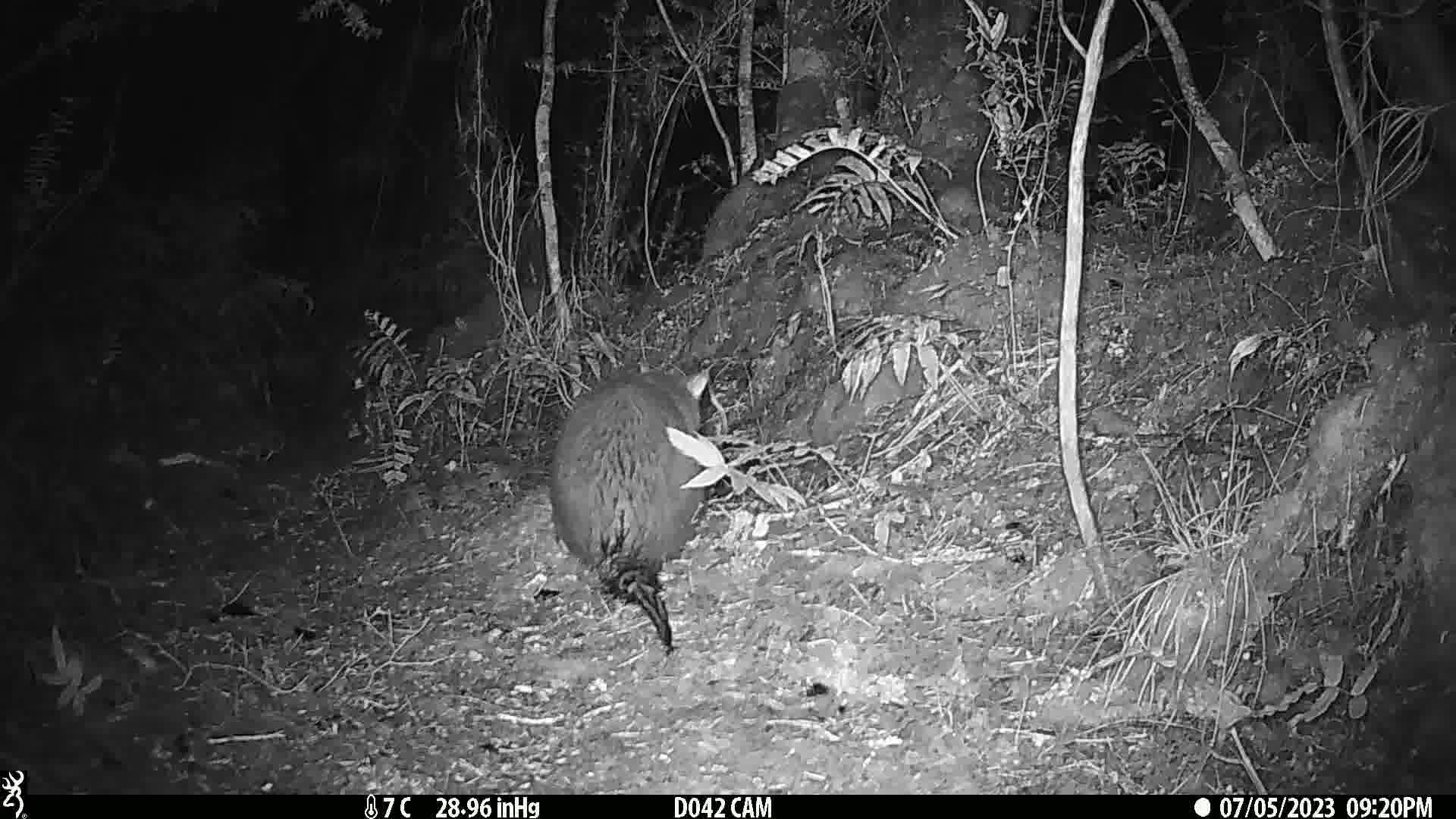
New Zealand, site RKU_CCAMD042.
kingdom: Animalia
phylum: Chordata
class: Mammalia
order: Diprotodontia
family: Phalangeridae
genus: Trichosurus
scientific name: Trichosurus vulpecula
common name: common brushtail possum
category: possum